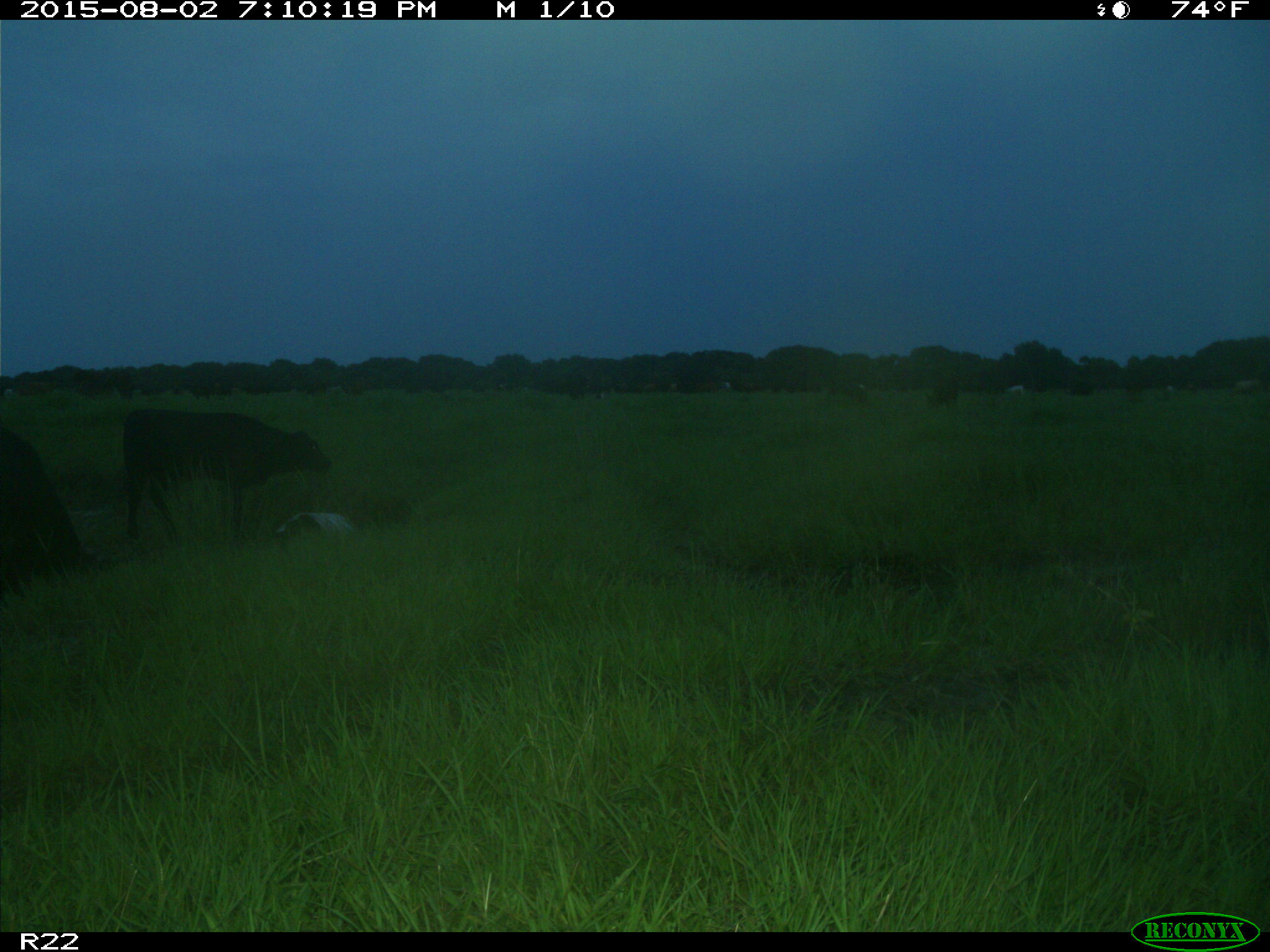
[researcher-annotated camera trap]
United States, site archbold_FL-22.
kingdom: Animalia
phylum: Chordata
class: Mammalia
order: Artiodactyla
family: Bovidae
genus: Bos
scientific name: Bos taurus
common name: domestic cow